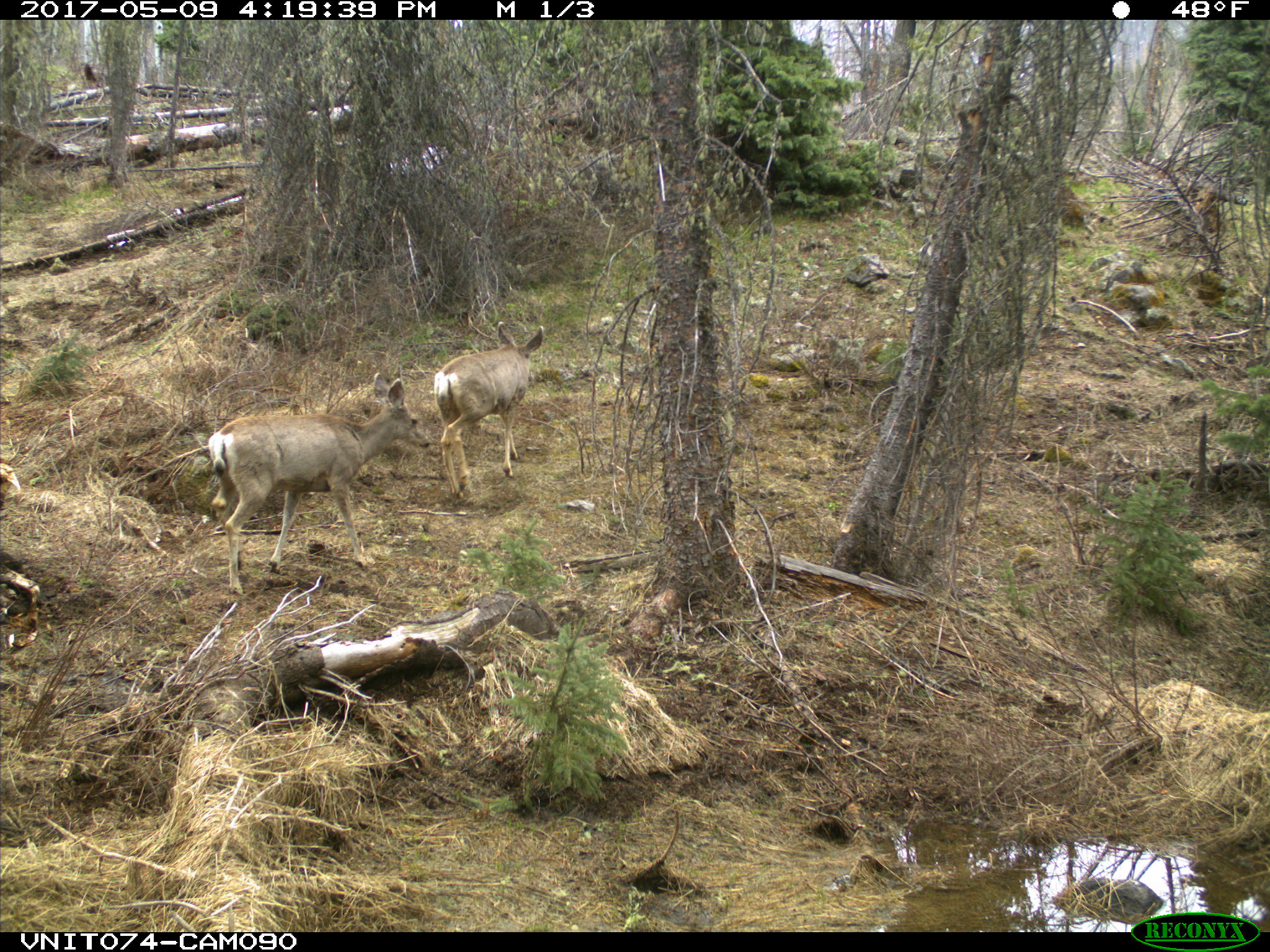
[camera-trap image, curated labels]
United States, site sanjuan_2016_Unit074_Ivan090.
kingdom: Animalia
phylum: Chordata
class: Mammalia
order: Artiodactyla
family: Cervidae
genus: Odocoileus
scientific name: Odocoileus hemionus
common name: mule deer